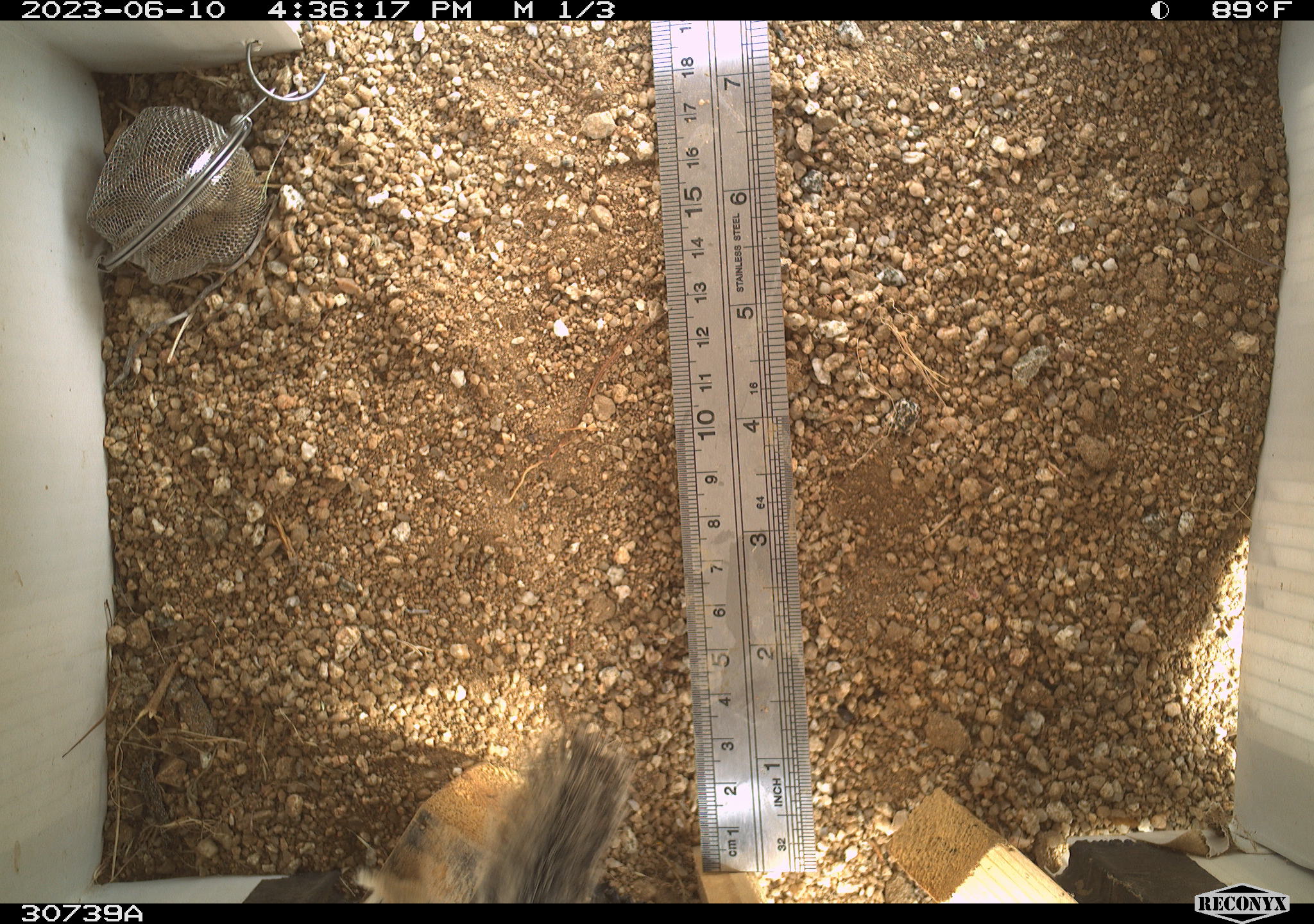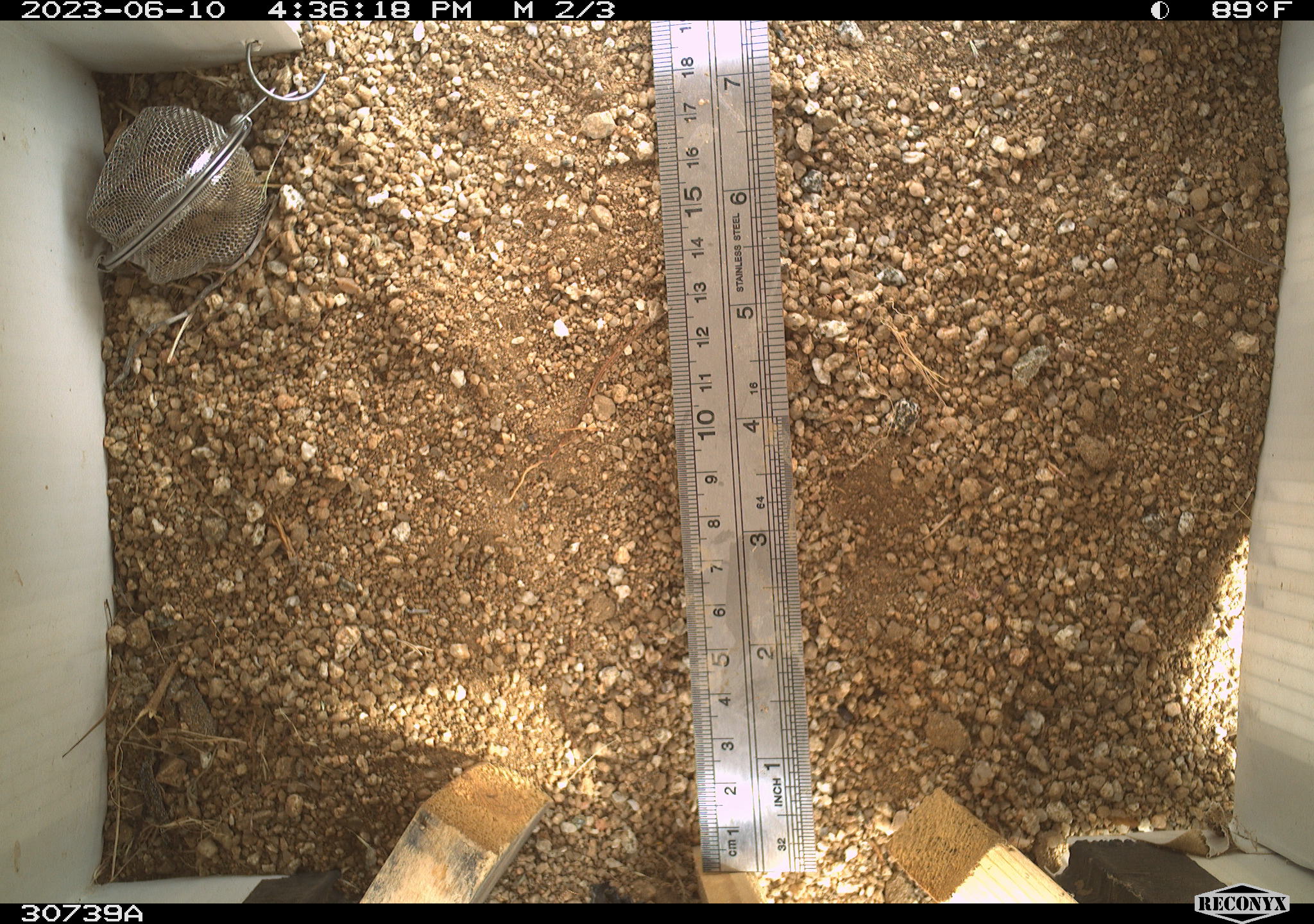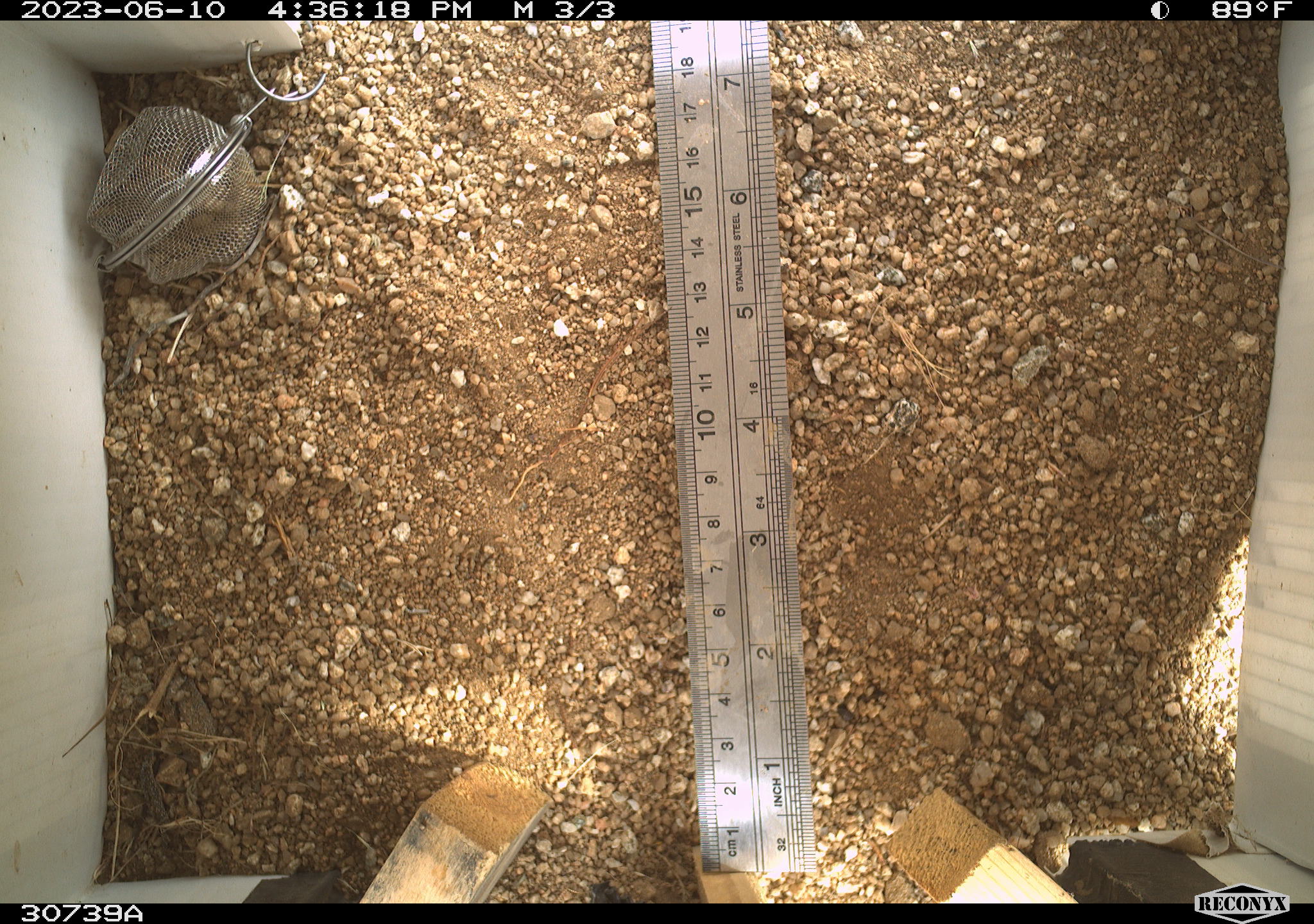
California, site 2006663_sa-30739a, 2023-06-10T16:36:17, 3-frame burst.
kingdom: Animalia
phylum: Chordata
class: Mammalia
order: Rodentia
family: Sciuridae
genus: Ammospermophilus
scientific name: Ammospermophilus leucurus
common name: white-tailed antelope squirrel